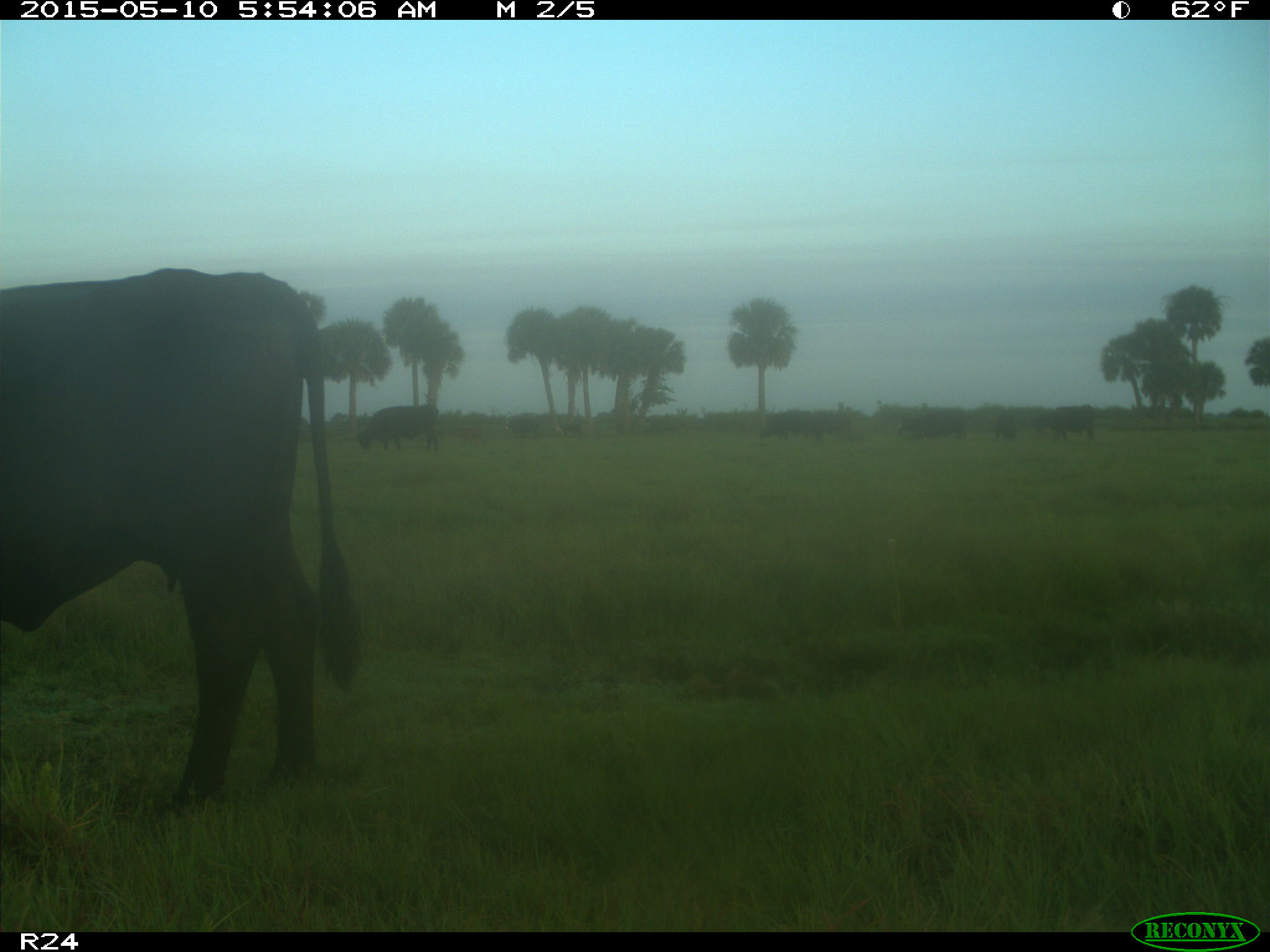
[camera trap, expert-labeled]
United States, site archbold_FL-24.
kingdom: Animalia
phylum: Chordata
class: Mammalia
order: Artiodactyla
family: Bovidae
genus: Bos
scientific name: Bos taurus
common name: domestic cow